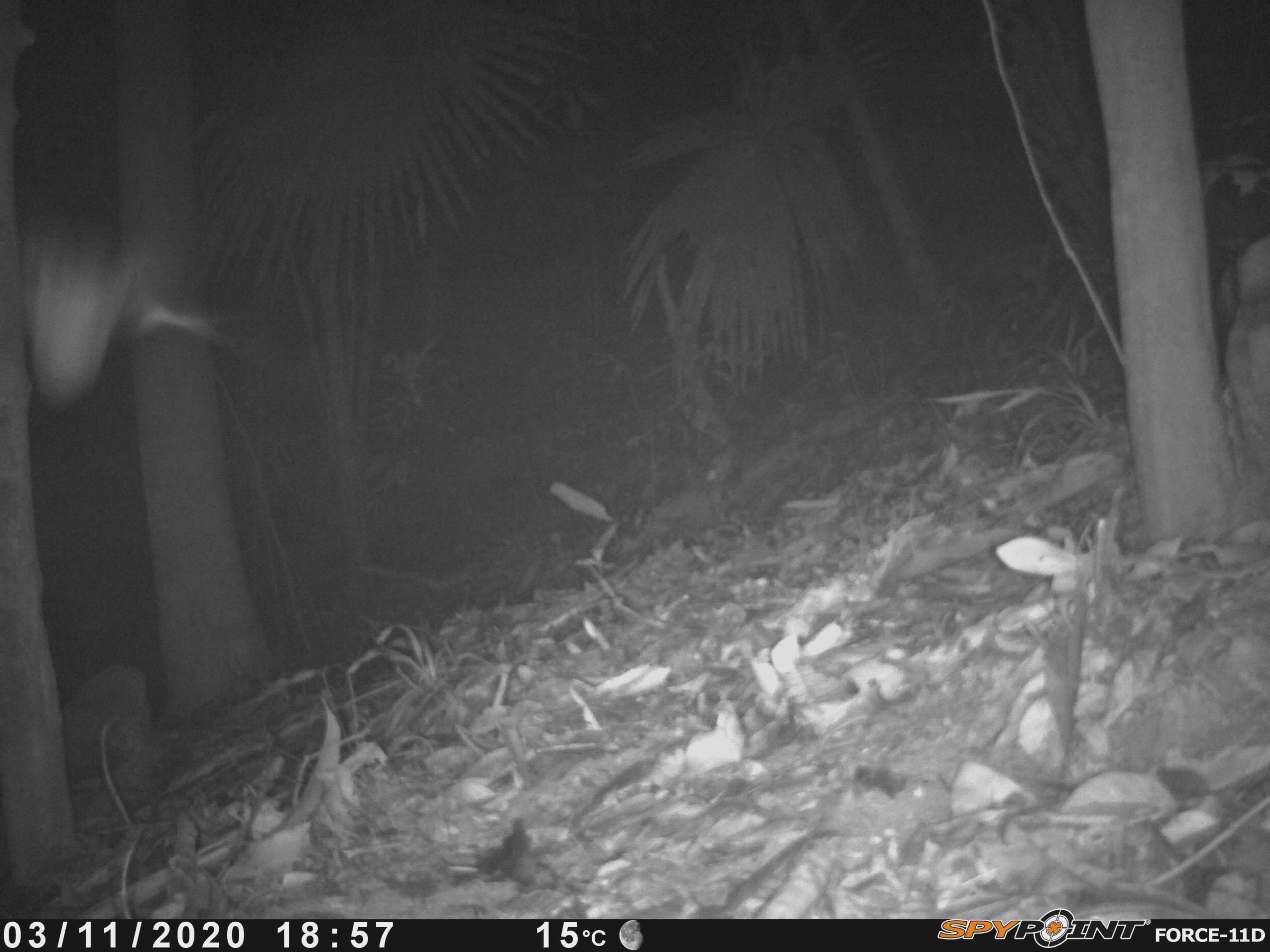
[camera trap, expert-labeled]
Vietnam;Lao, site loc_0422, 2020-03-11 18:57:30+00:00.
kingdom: Animalia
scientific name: Animalia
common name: animal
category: unidentified animal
Unidentified animal (animal) (Animalia). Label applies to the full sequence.